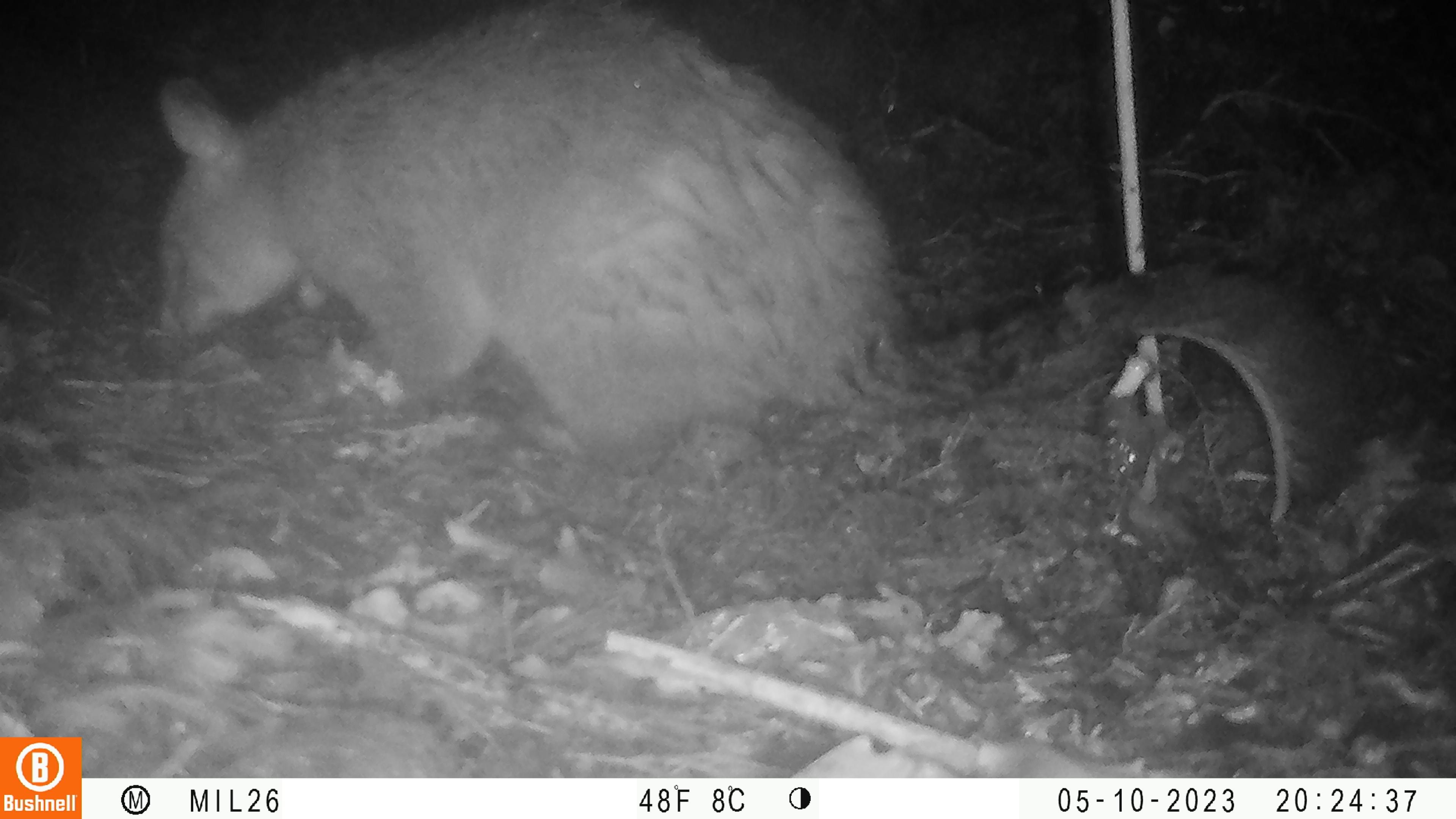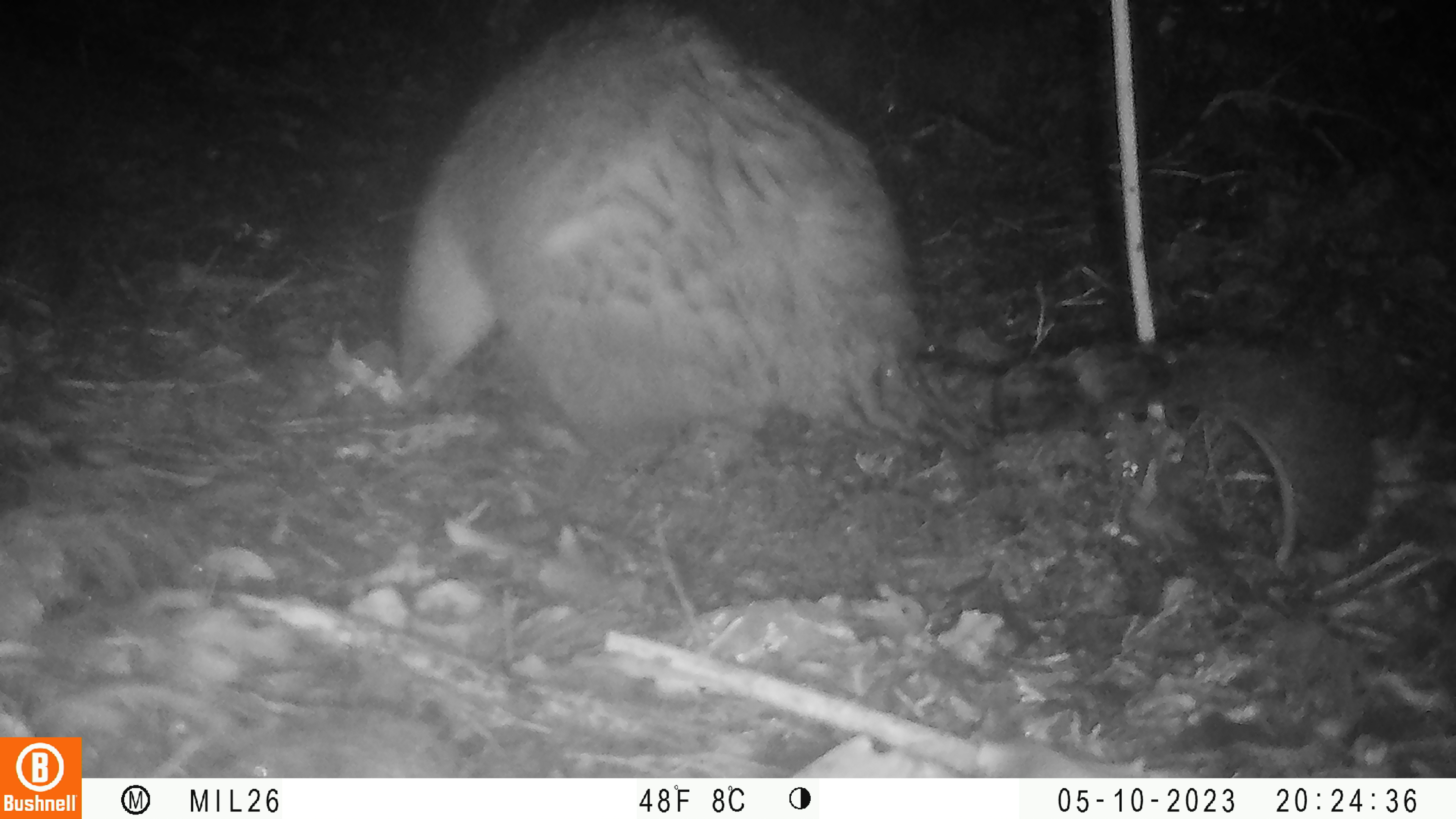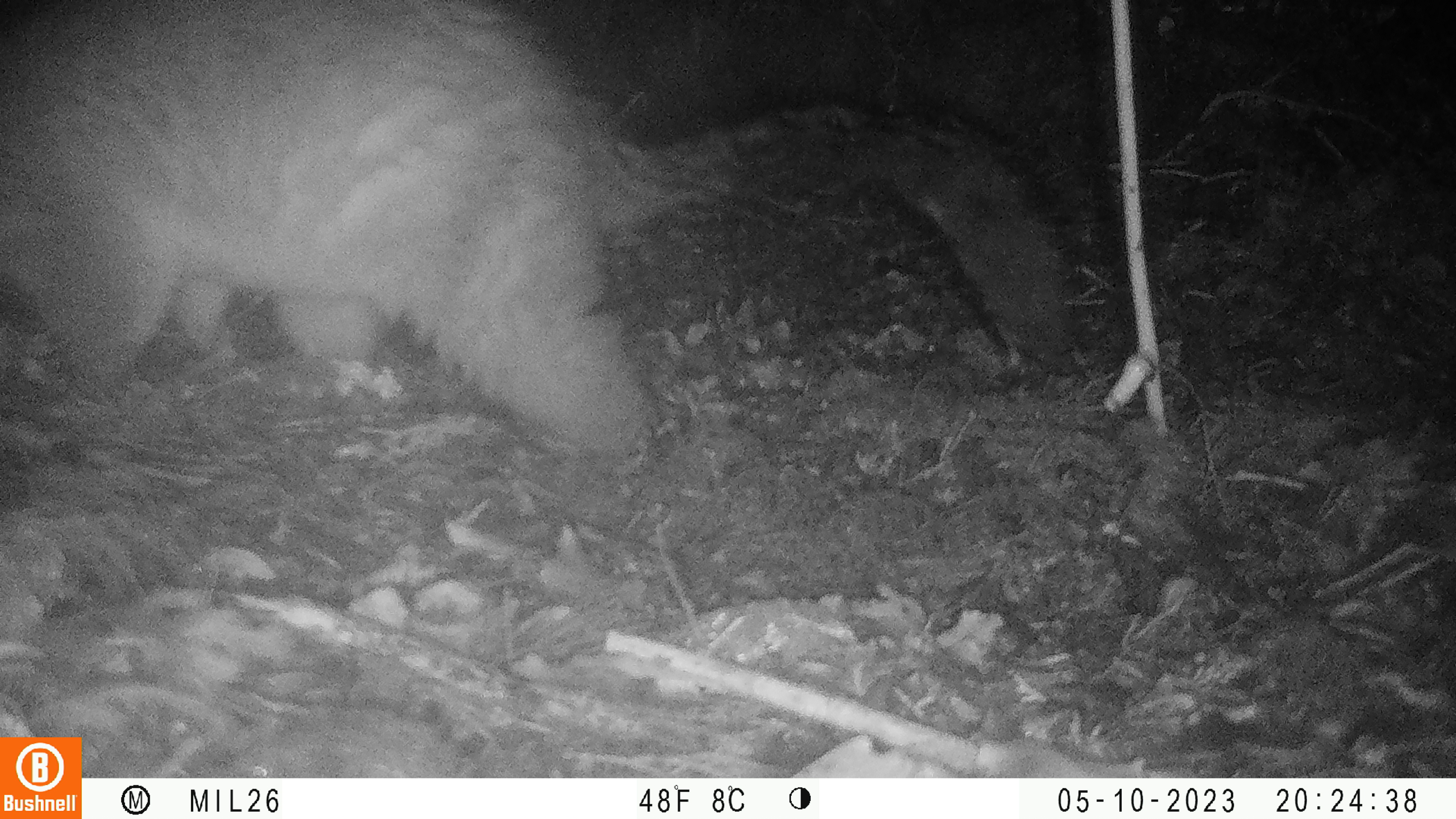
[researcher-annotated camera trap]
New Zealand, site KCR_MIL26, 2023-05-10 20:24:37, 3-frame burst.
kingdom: Animalia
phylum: Chordata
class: Mammalia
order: Diprotodontia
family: Phalangeridae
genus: Trichosurus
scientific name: Trichosurus vulpecula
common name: common brushtail possum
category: possum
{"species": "possum (common brushtail possum) (Trichosurus vulpecula)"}